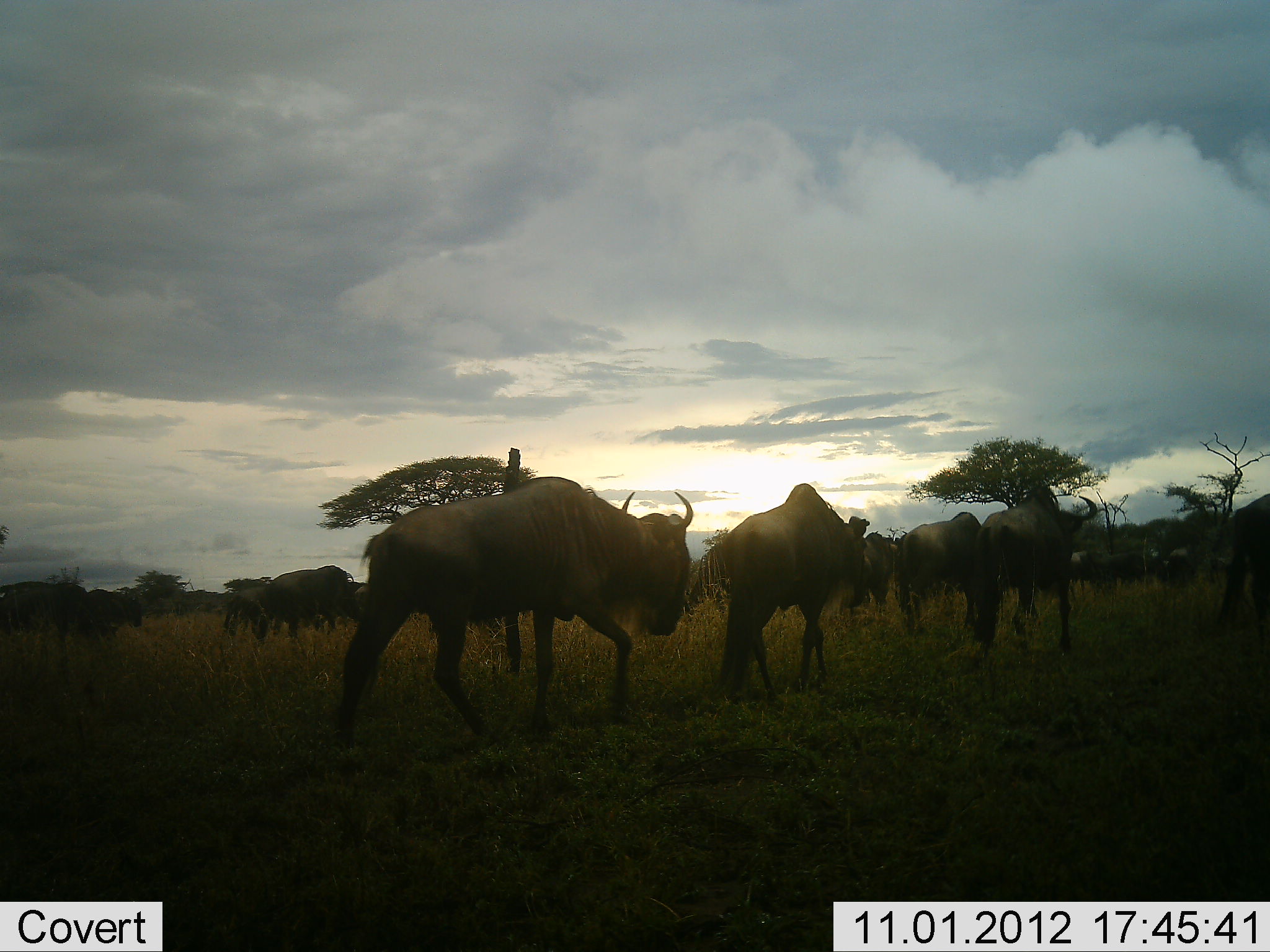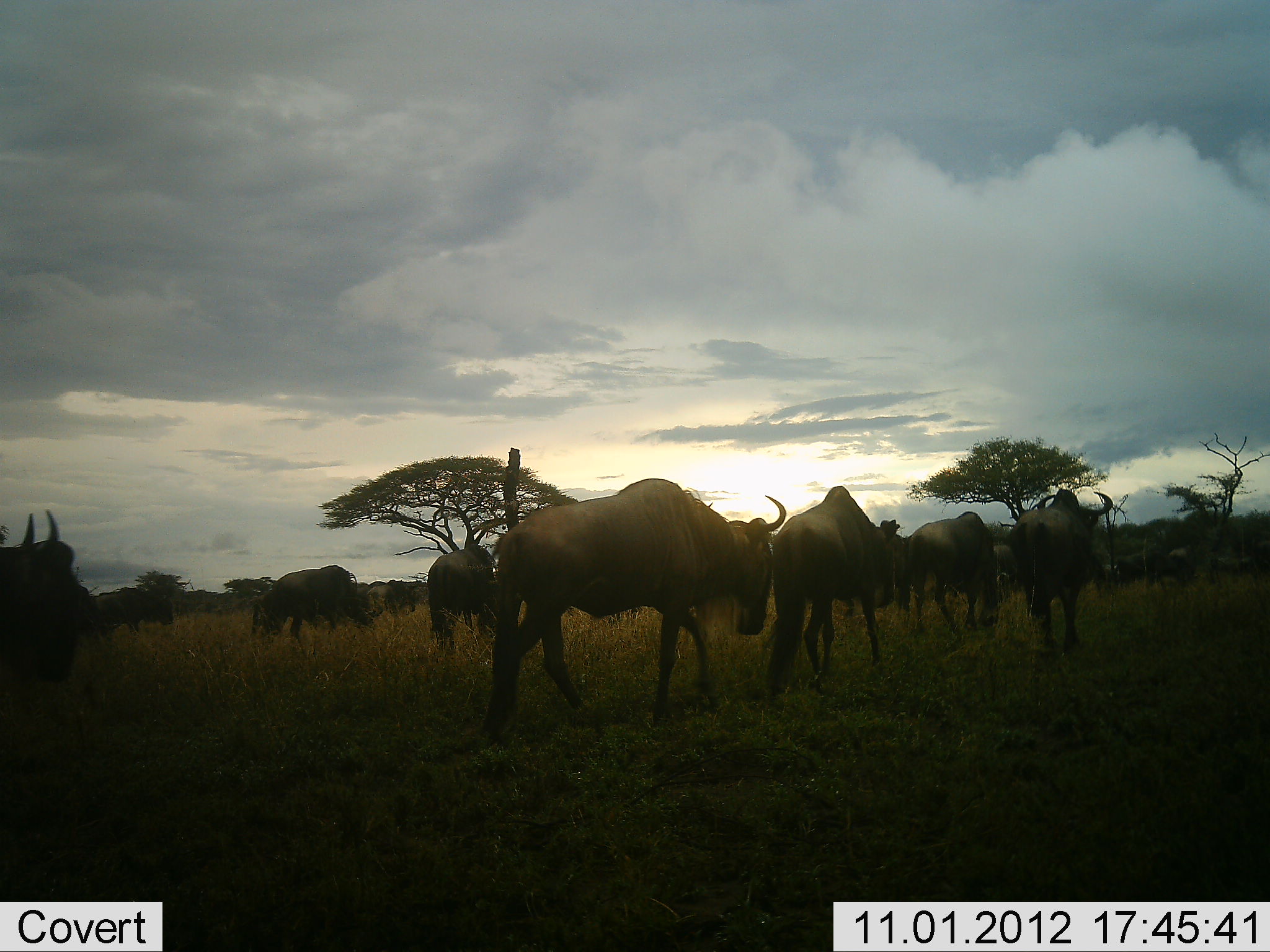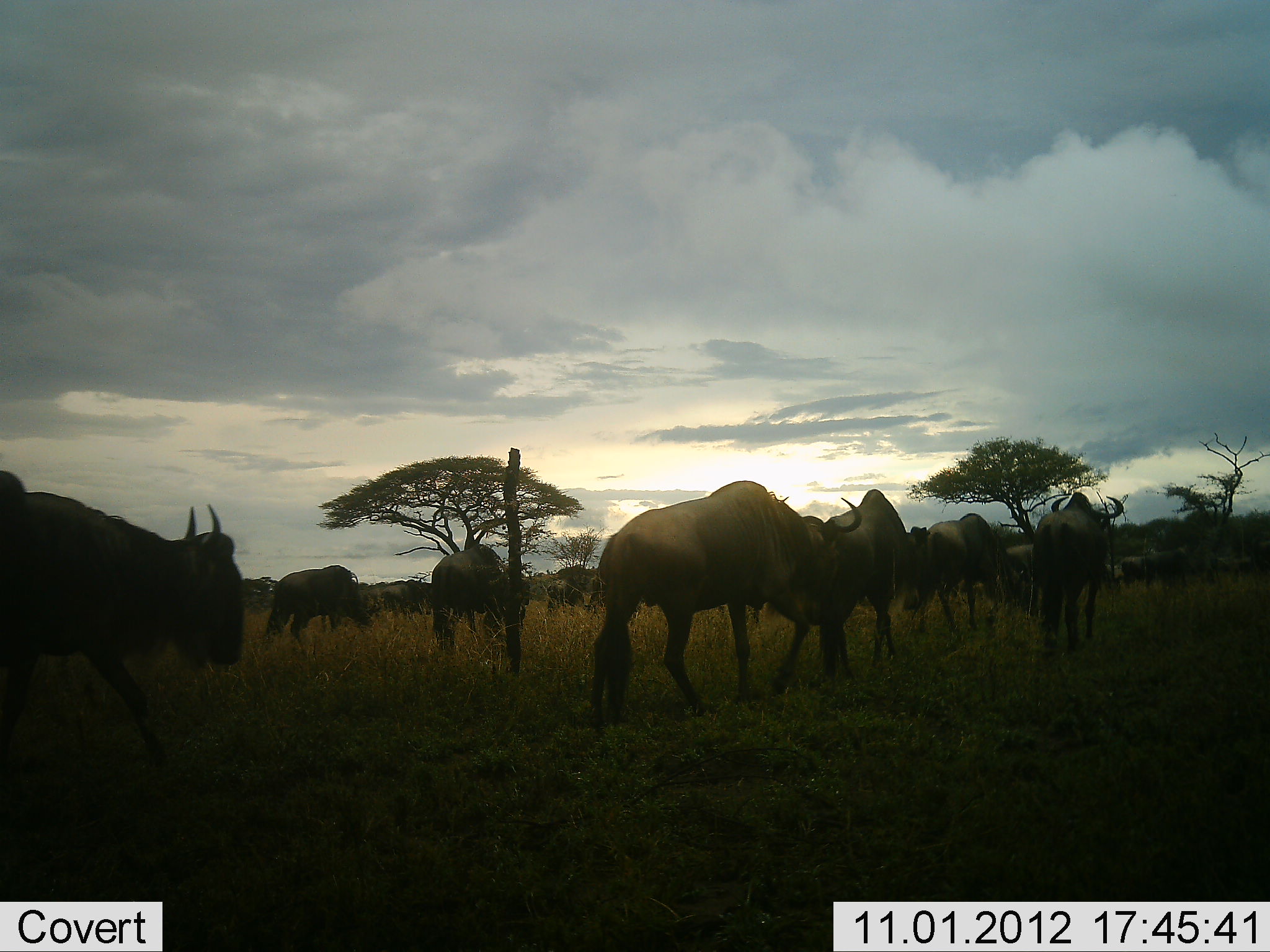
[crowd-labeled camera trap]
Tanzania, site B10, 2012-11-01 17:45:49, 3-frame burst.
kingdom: Animalia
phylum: Chordata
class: Mammalia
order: Artiodactyla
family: Bovidae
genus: Connochaetes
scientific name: Connochaetes taurinus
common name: blue wildebeest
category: wildebeest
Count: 11-50.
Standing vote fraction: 20%.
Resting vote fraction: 0%.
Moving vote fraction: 100%.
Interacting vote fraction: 0%.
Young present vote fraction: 0%.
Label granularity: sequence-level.